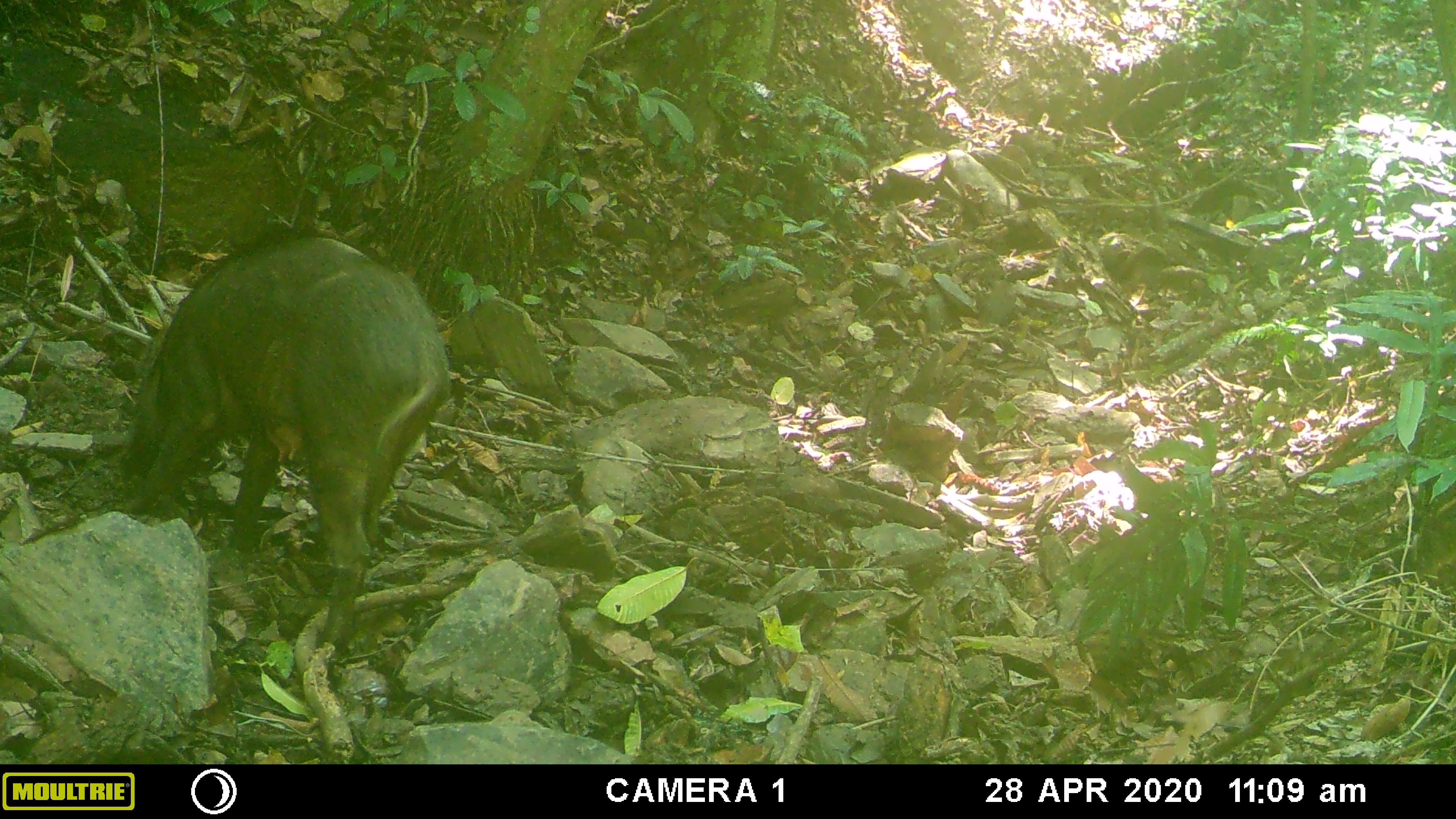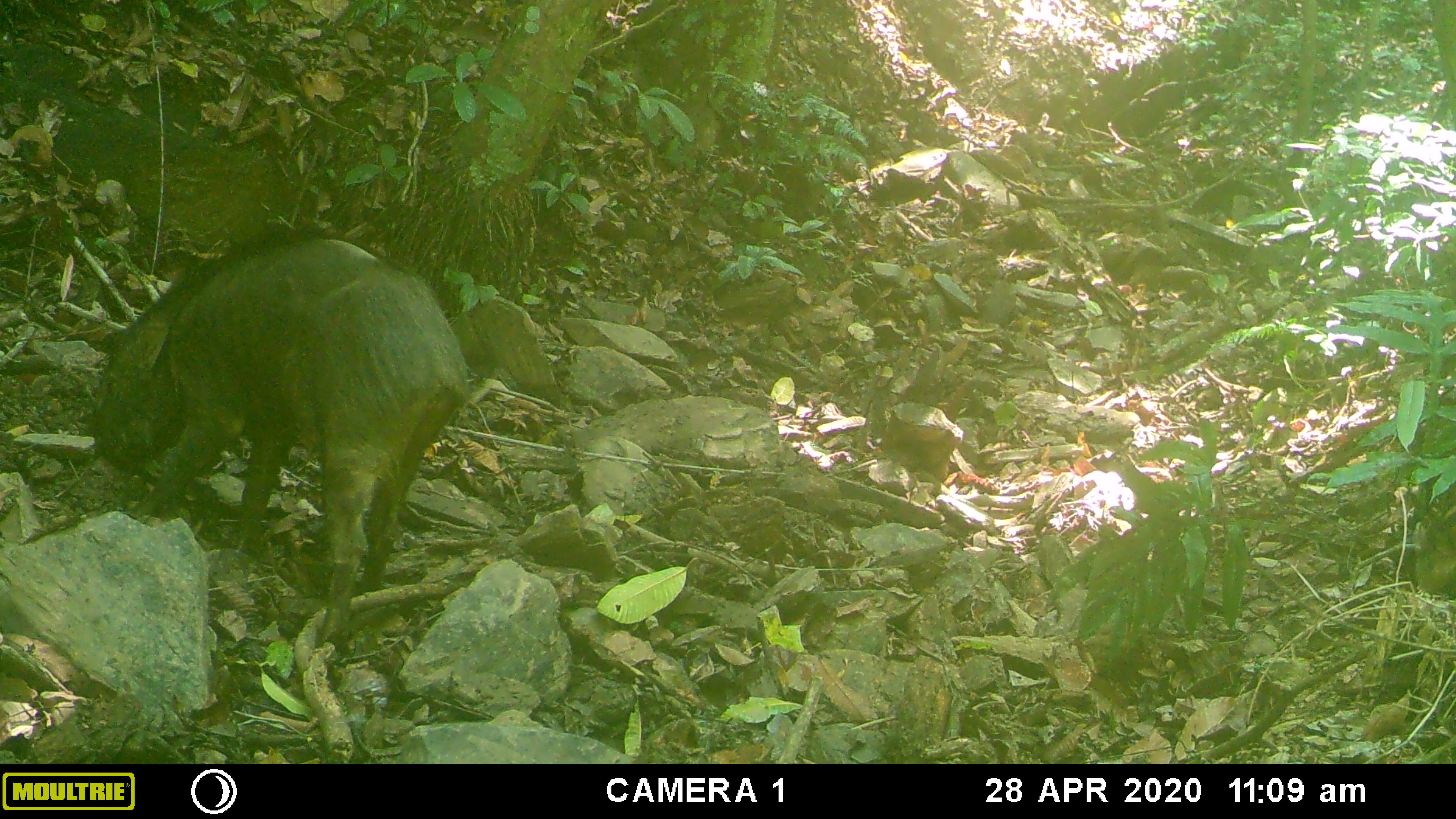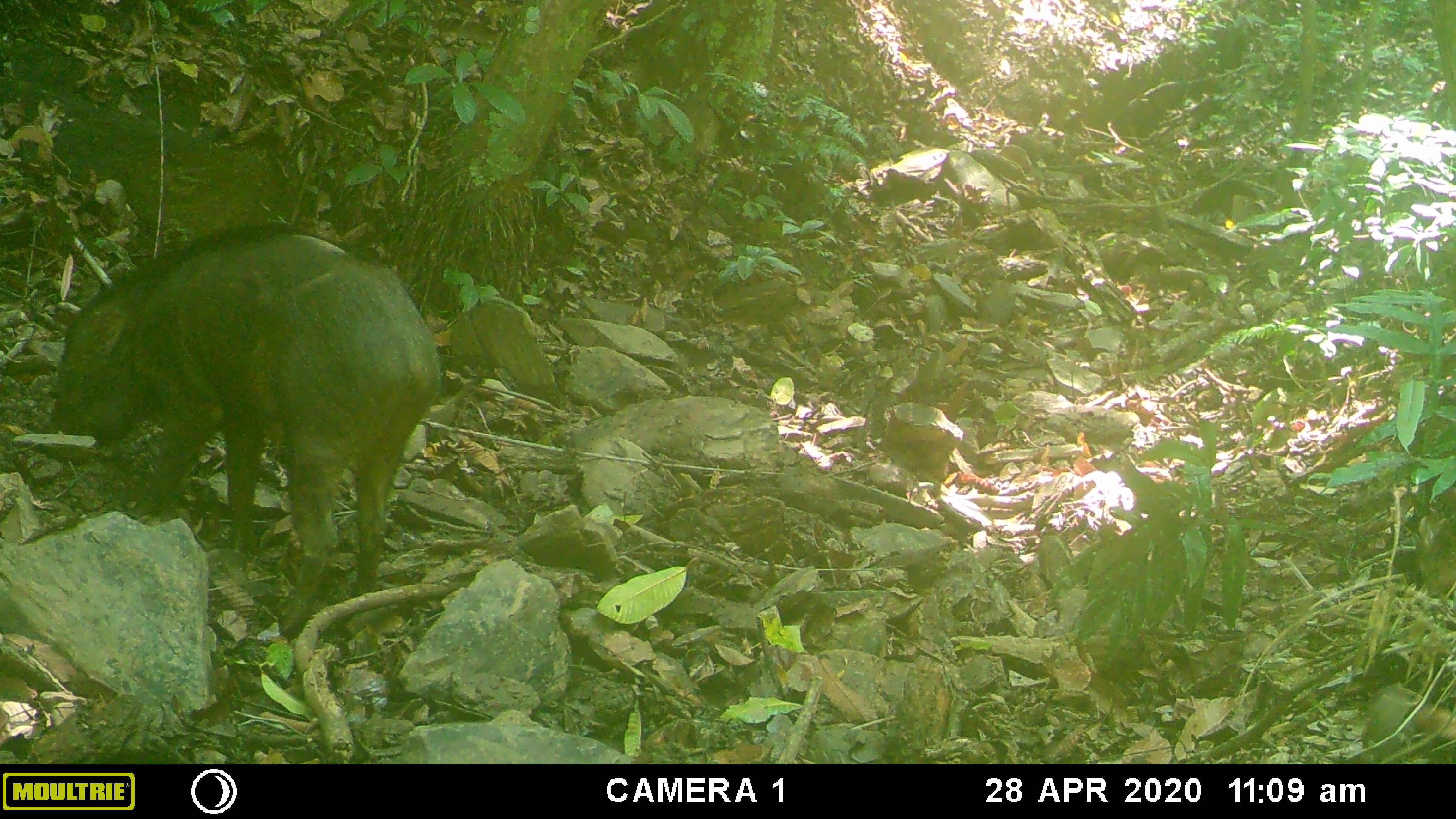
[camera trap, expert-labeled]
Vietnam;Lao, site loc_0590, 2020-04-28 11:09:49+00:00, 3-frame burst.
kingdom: Animalia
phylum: Chordata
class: Mammalia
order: Artiodactyla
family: Suidae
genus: Sus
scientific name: Sus scrofa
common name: eurasian wild pig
Eurasian wild pig (Sus scrofa). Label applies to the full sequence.